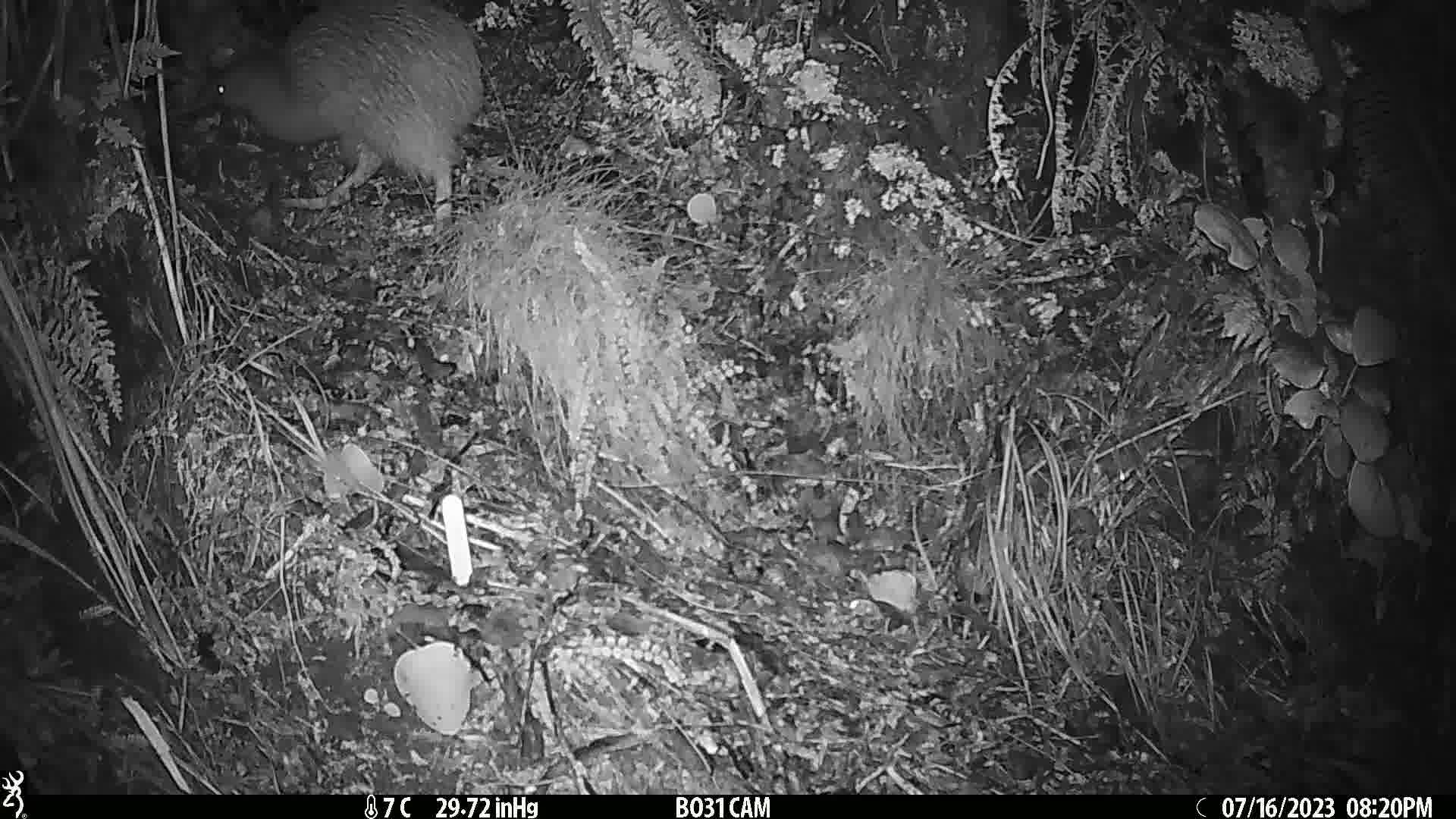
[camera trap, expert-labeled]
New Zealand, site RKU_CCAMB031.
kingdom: Animalia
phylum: Chordata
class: Aves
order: Apterygiformes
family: Apterygidae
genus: Apteryx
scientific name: Apteryx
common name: kiwi